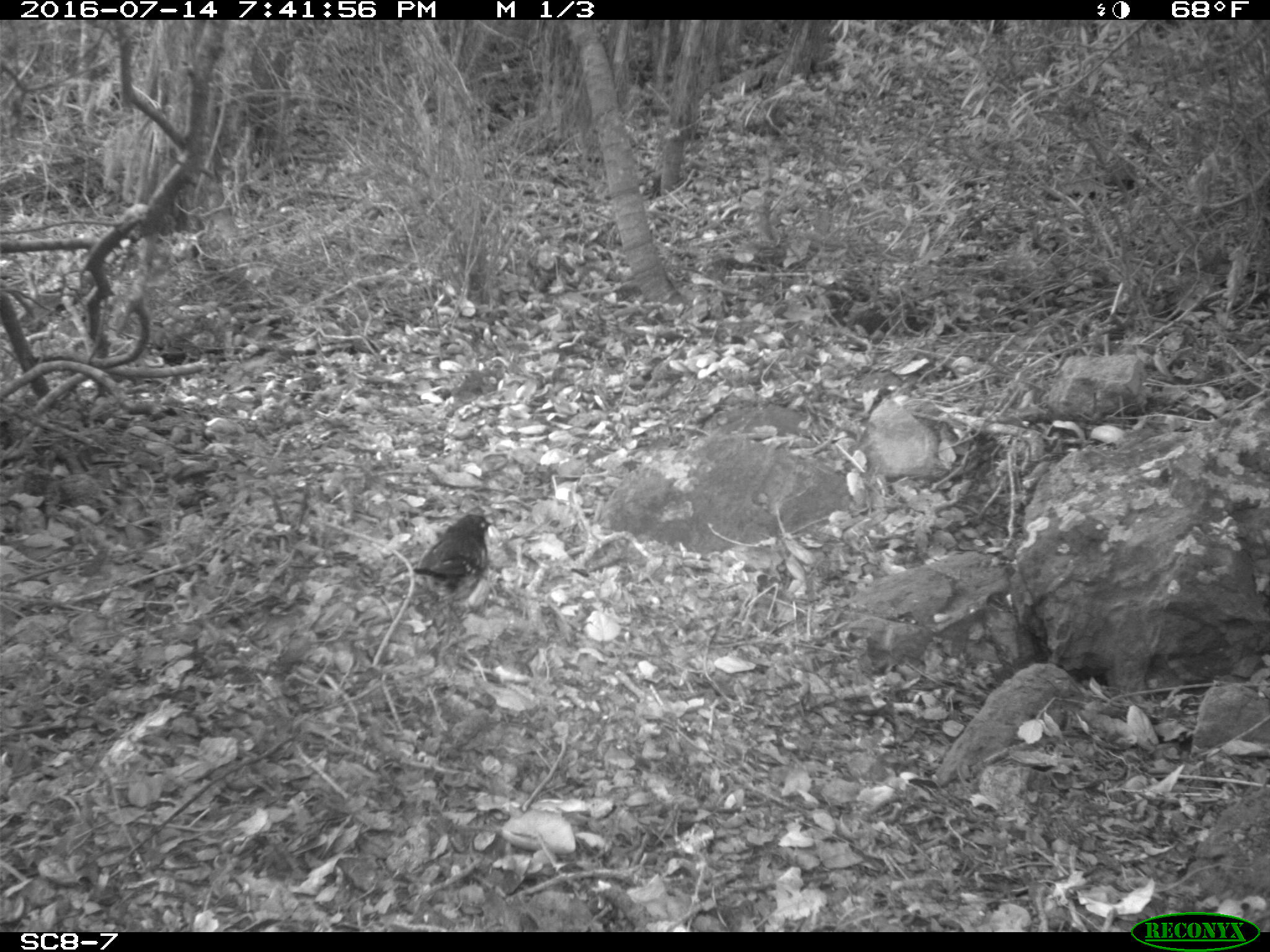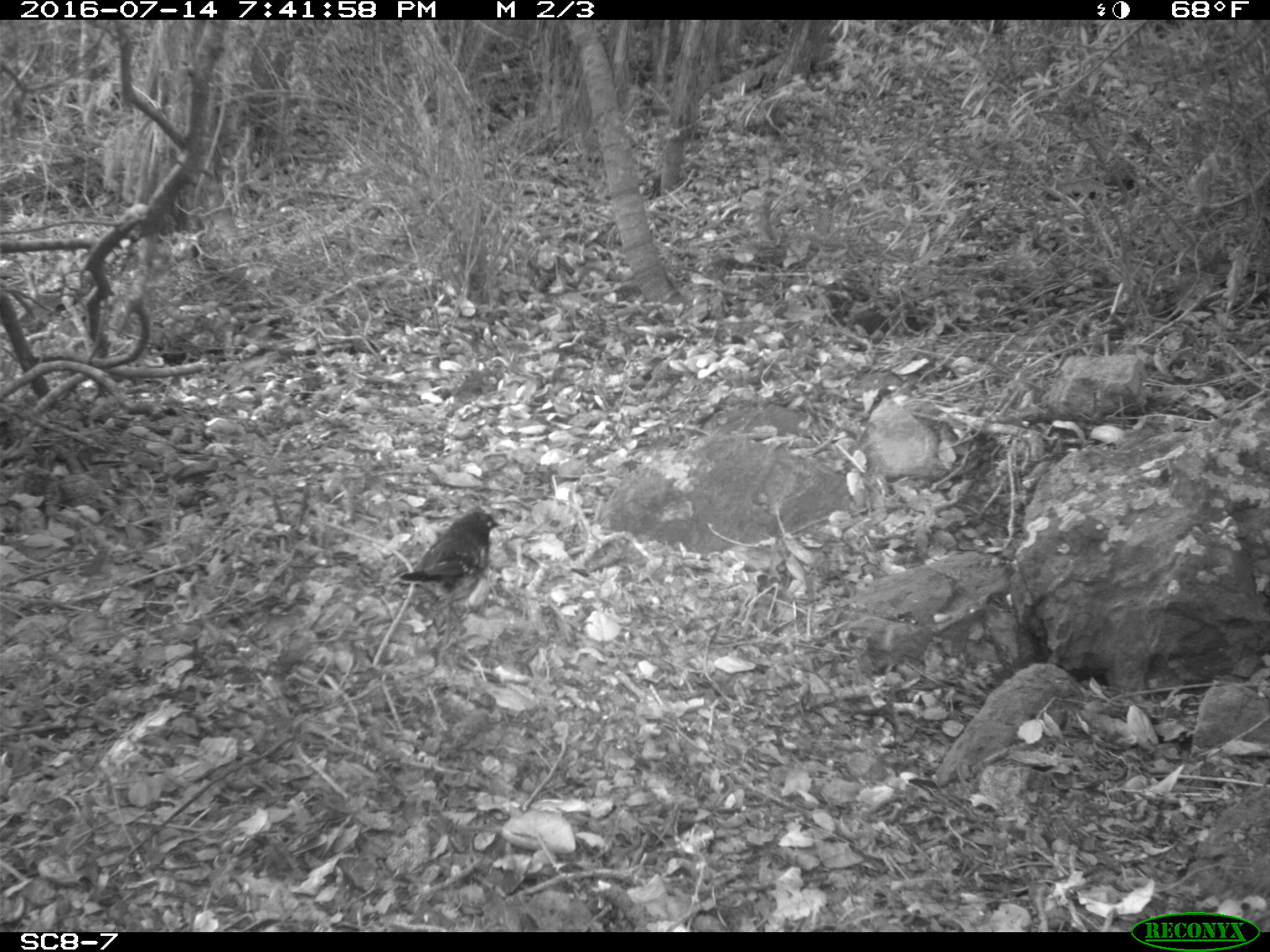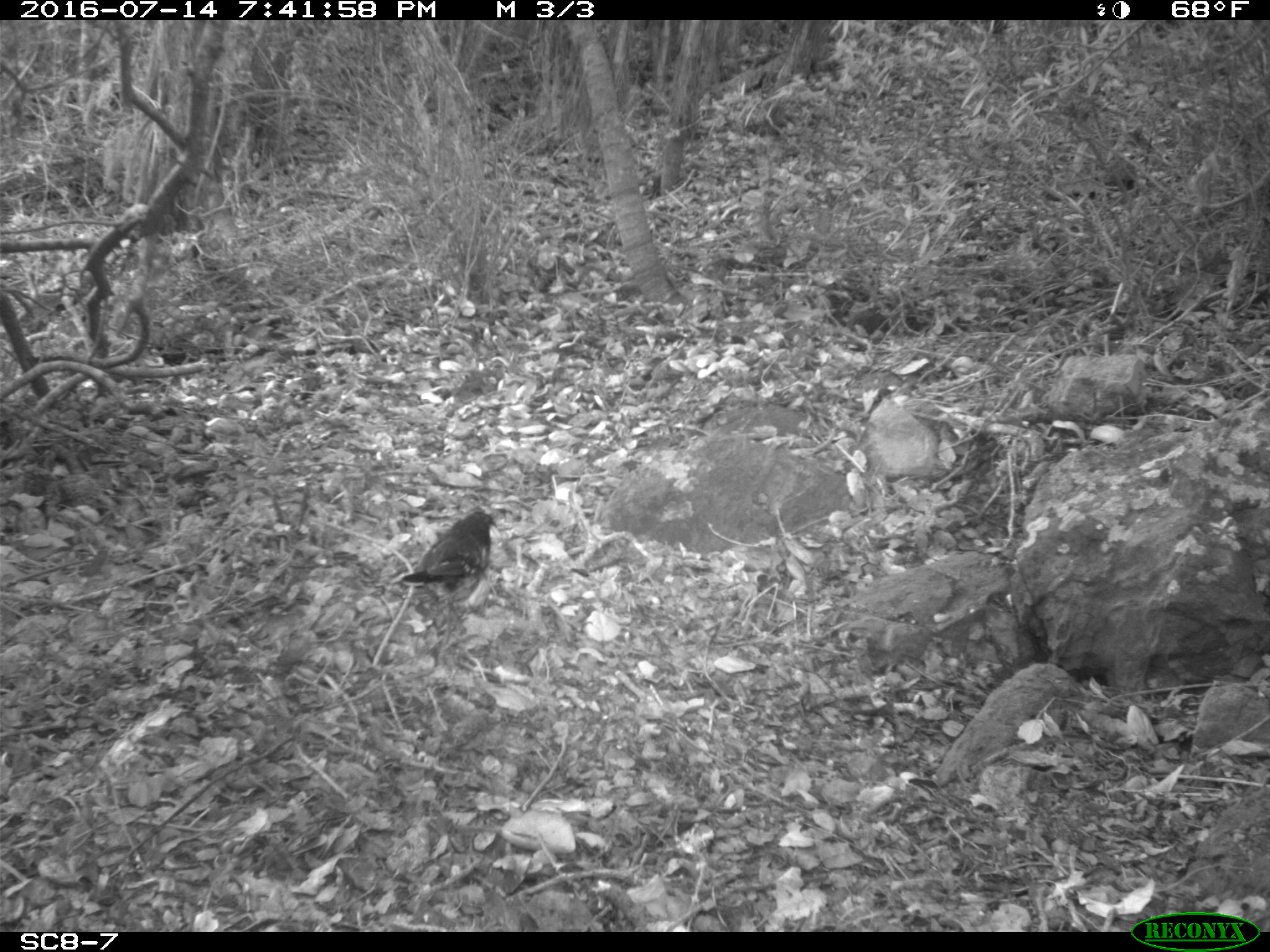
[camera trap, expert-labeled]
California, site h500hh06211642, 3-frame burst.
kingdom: Animalia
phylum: Chordata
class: Aves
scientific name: Aves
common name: bird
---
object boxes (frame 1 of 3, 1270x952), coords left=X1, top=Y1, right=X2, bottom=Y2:
bird: left=388, top=514, right=494, bottom=646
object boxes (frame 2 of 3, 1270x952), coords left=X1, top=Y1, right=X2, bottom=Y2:
bird: left=399, top=512, right=501, bottom=648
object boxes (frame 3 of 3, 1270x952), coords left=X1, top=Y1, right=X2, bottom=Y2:
bird: left=402, top=511, right=498, bottom=648